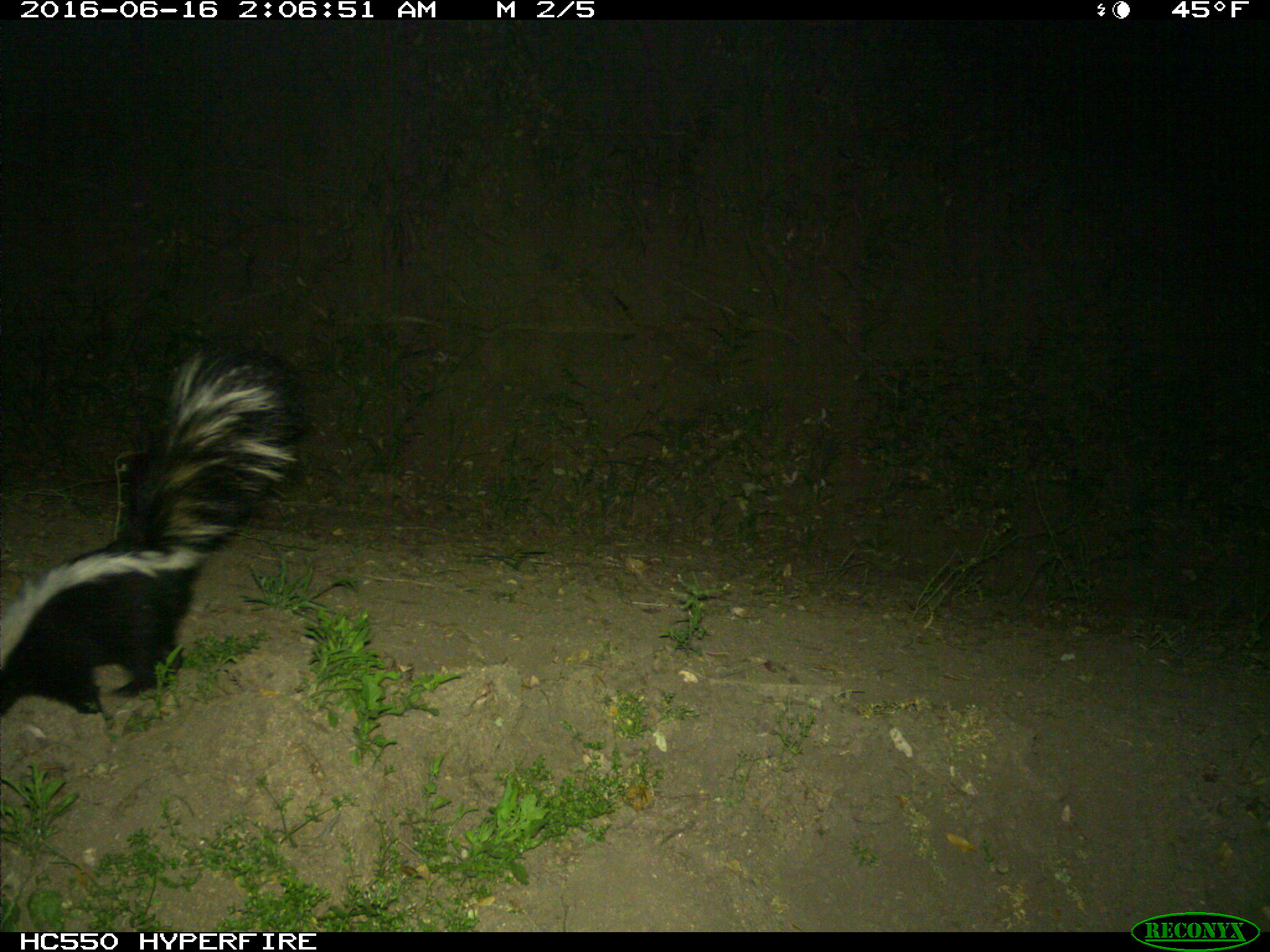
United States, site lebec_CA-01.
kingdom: Animalia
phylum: Chordata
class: Mammalia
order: Carnivora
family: Mephitidae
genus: Mephitis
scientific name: Mephitis mephitis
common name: striped skunk